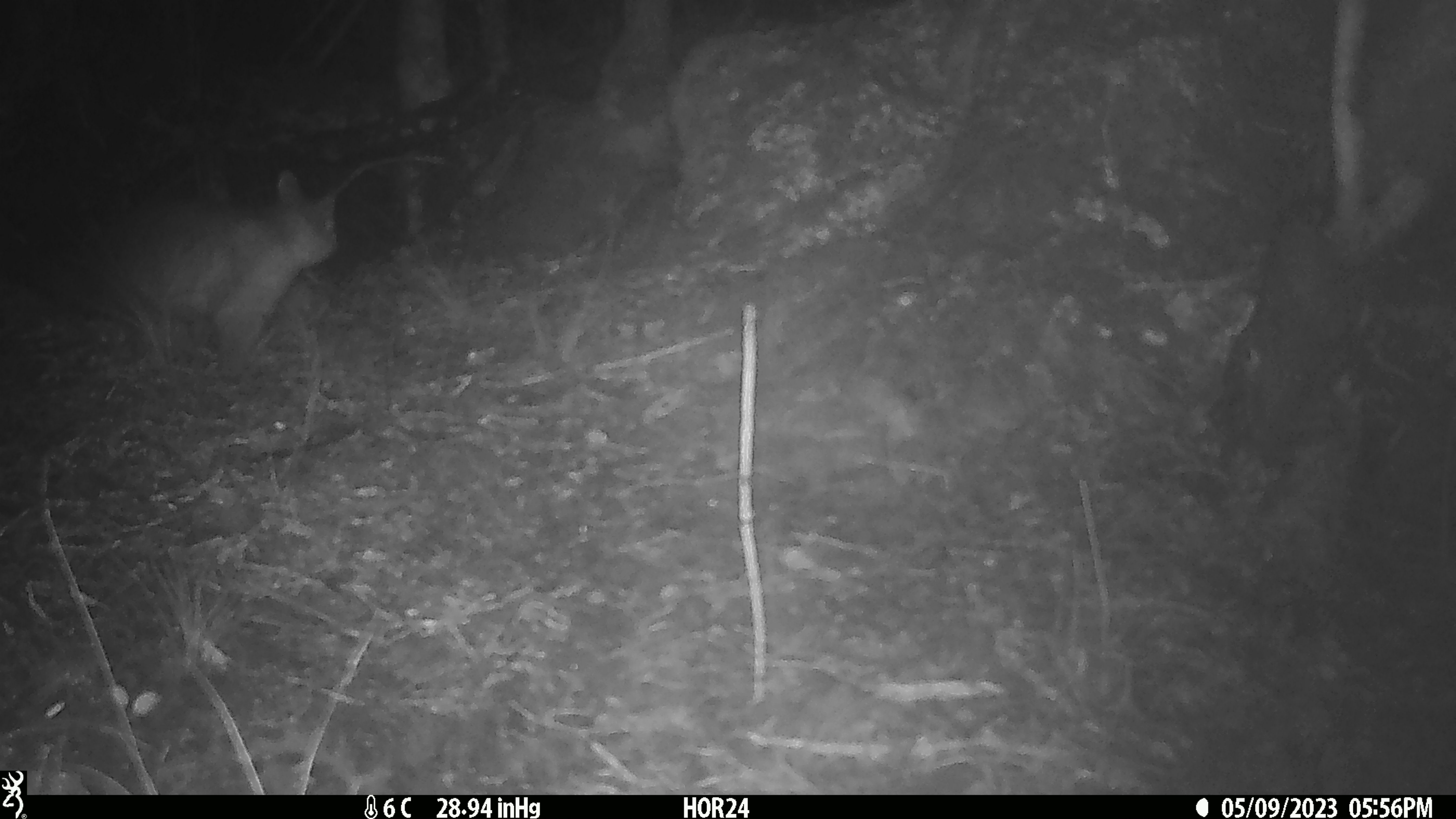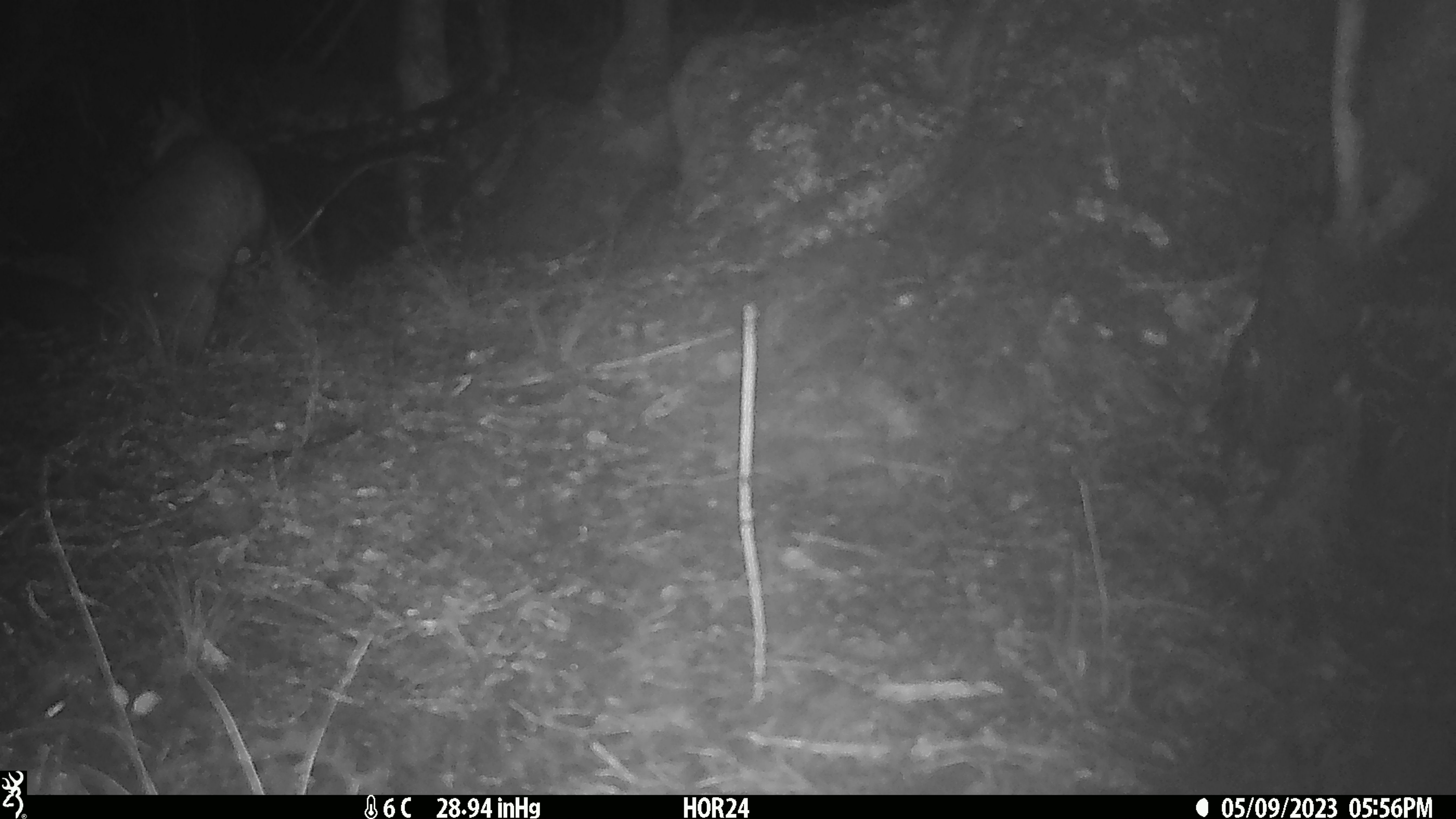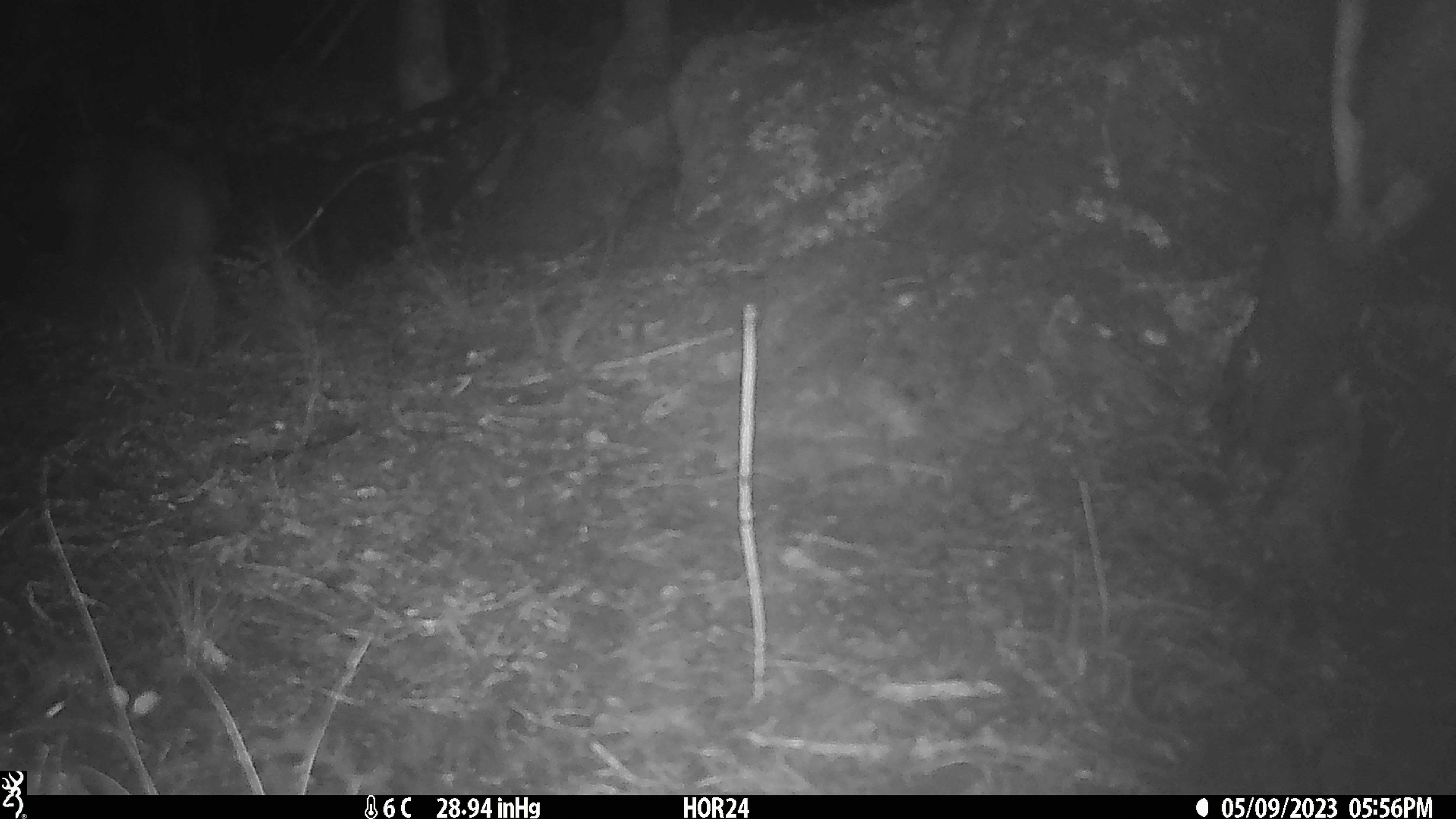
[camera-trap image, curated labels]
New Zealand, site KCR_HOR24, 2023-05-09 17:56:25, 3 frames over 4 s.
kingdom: Animalia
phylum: Chordata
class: Mammalia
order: Diprotodontia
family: Phalangeridae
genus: Trichosurus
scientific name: Trichosurus vulpecula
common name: common brushtail possum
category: possum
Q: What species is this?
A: Possum (common brushtail possum) (Trichosurus vulpecula).